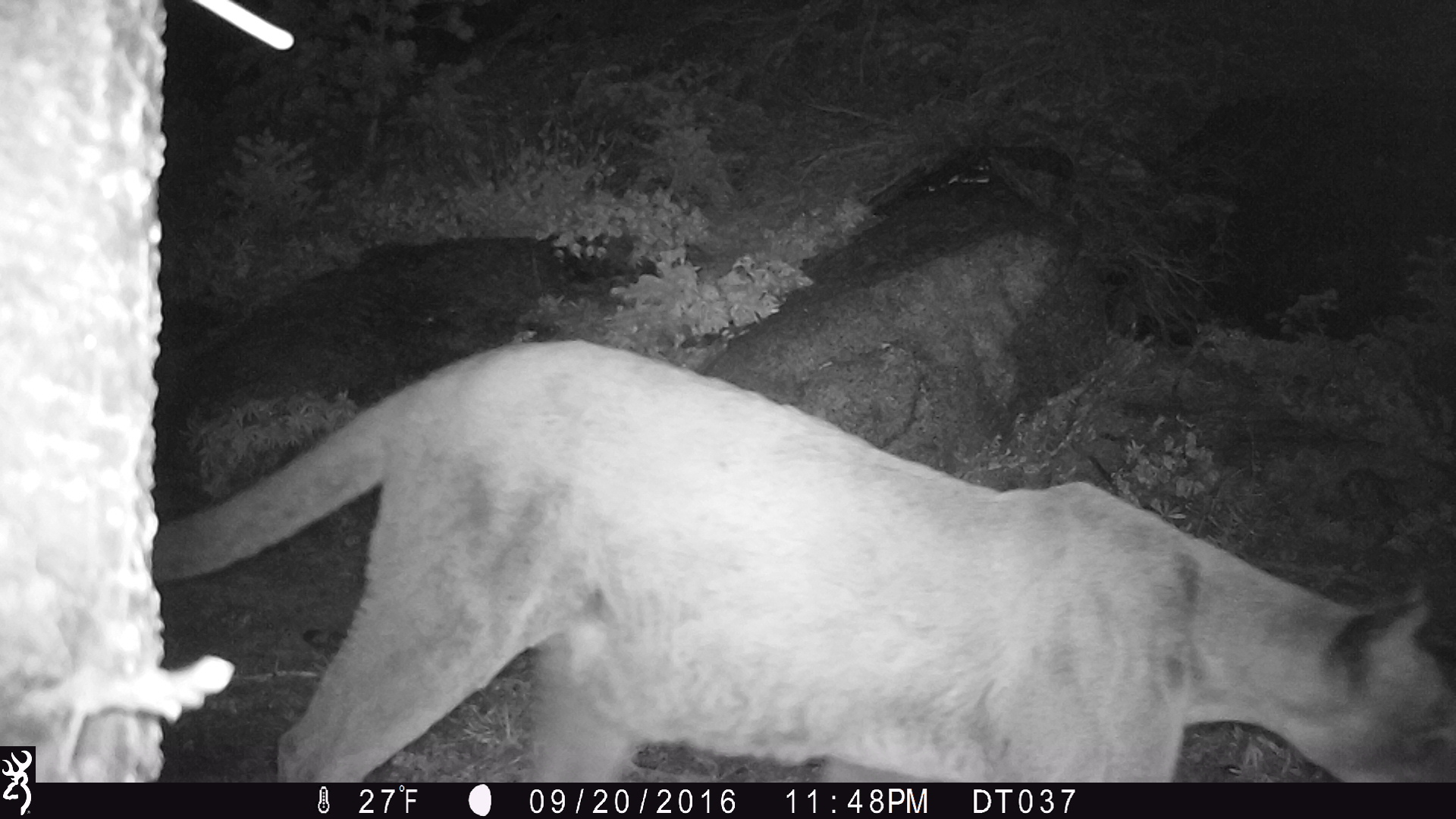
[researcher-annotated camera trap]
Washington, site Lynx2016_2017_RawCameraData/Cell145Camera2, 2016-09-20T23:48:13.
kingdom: Animalia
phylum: Chordata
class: Mammalia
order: Carnivora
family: Felidae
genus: Puma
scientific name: Puma concolor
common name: mountain lion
Puma concolor (mountain lion). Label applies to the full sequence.